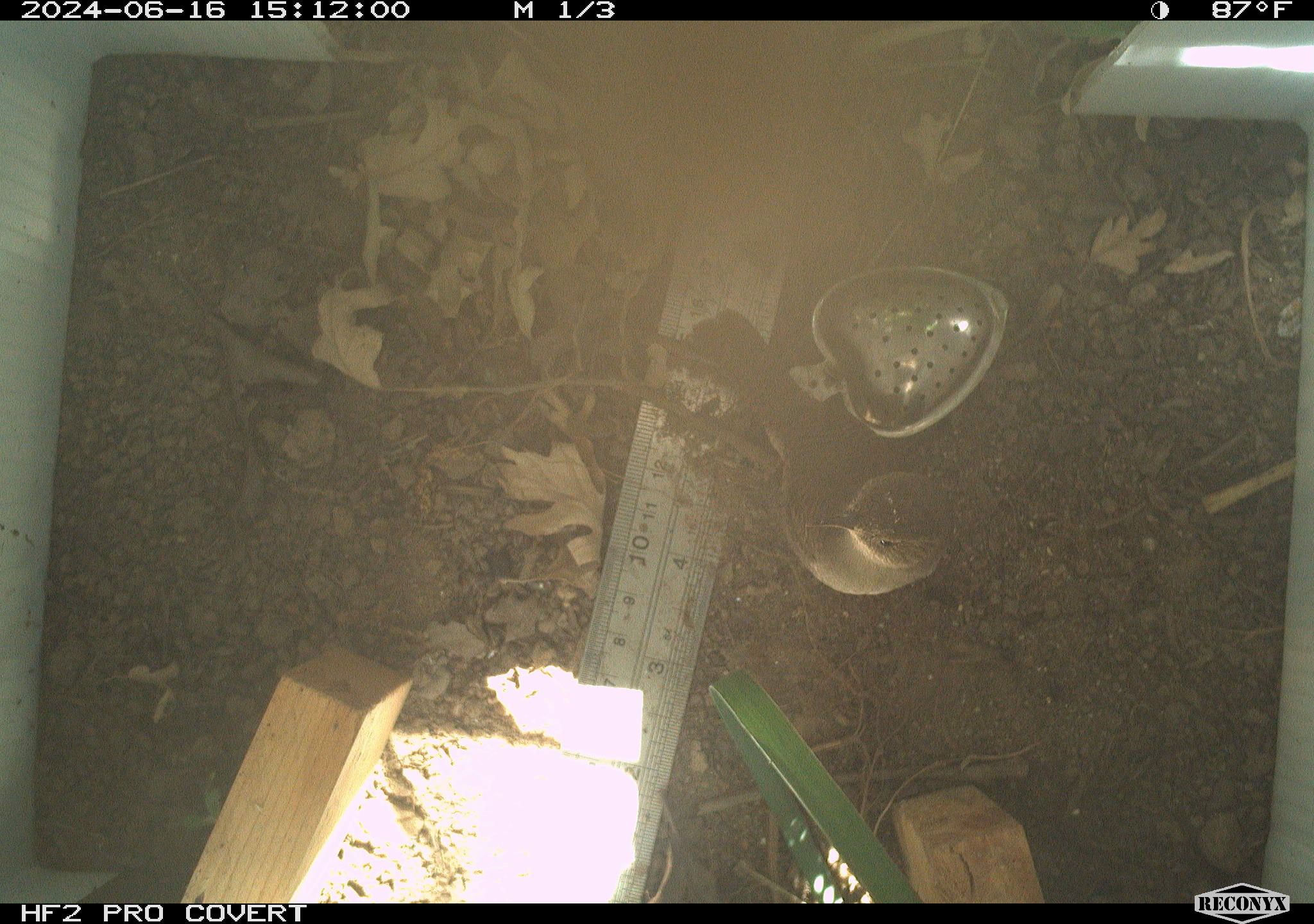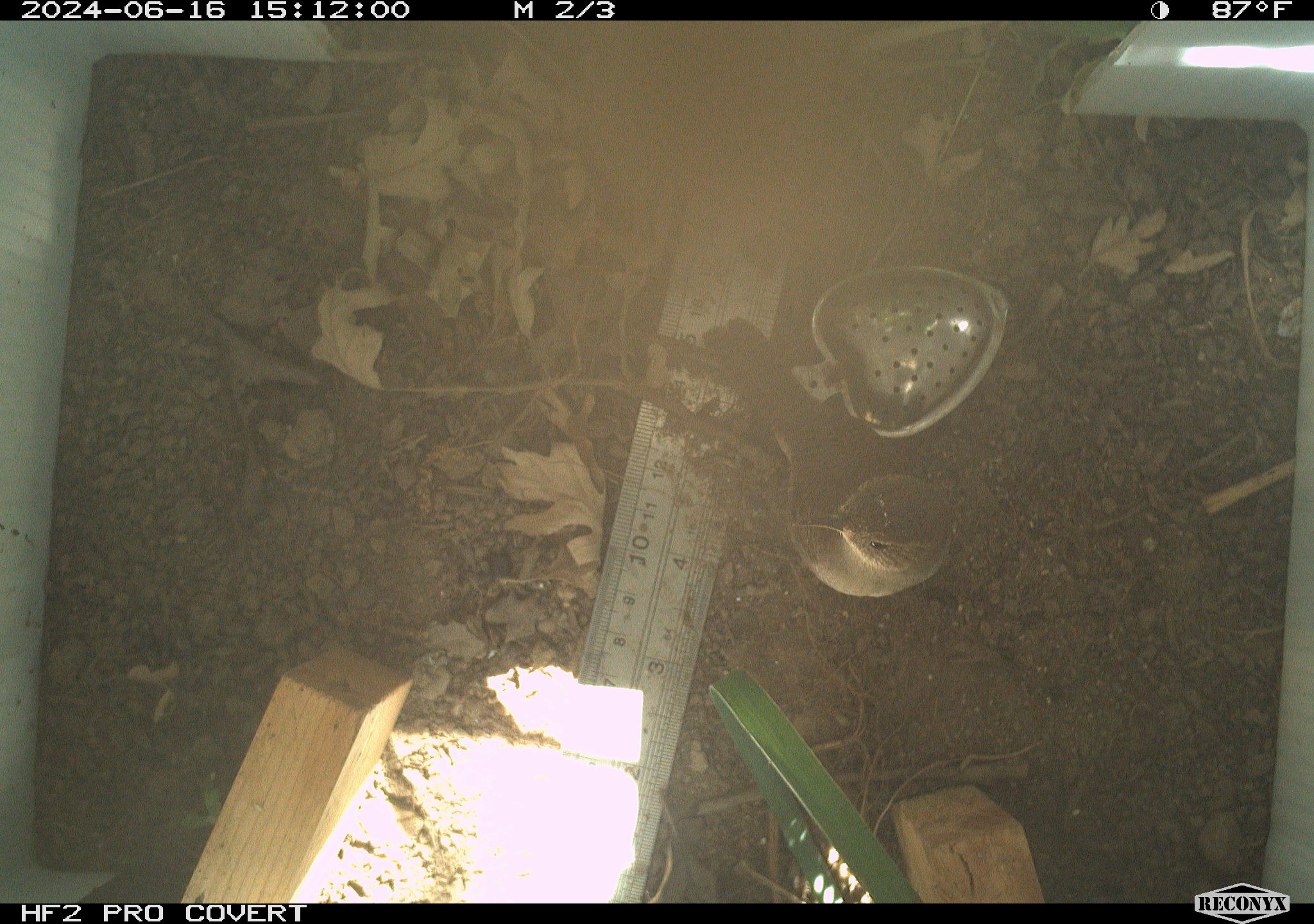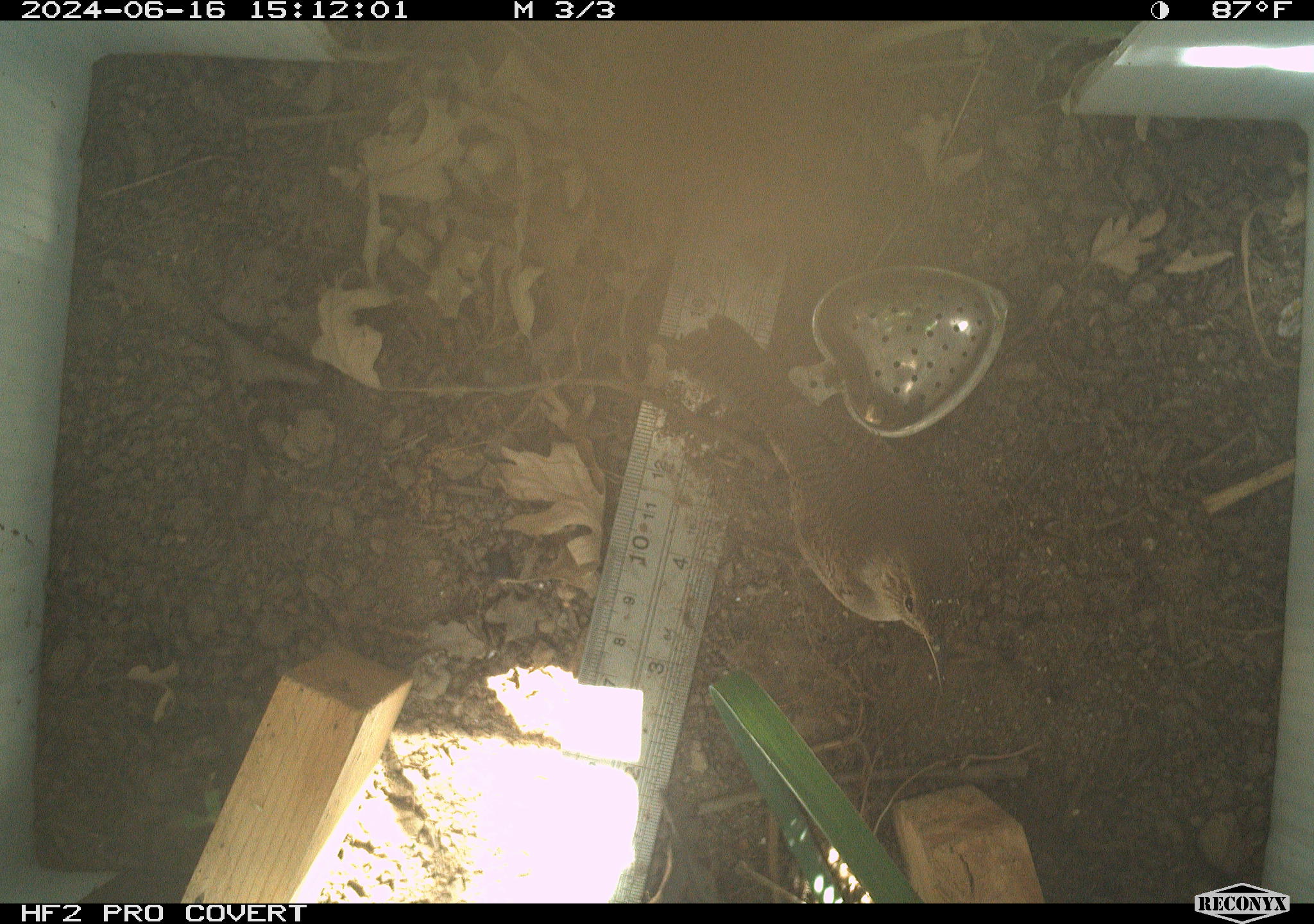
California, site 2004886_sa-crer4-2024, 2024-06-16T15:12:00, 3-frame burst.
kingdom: Animalia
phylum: Chordata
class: Aves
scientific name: Aves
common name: bird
Bird (Aves).